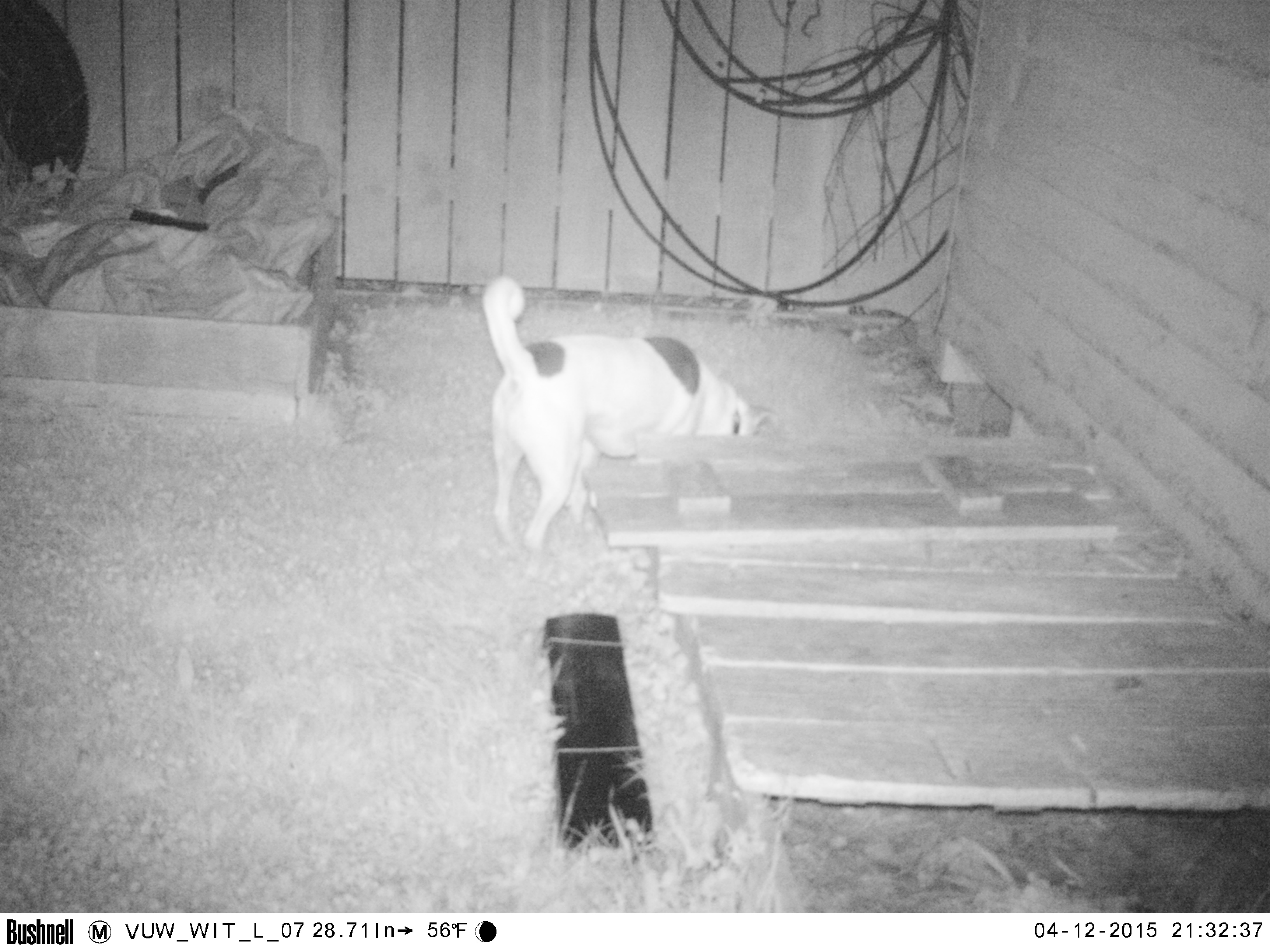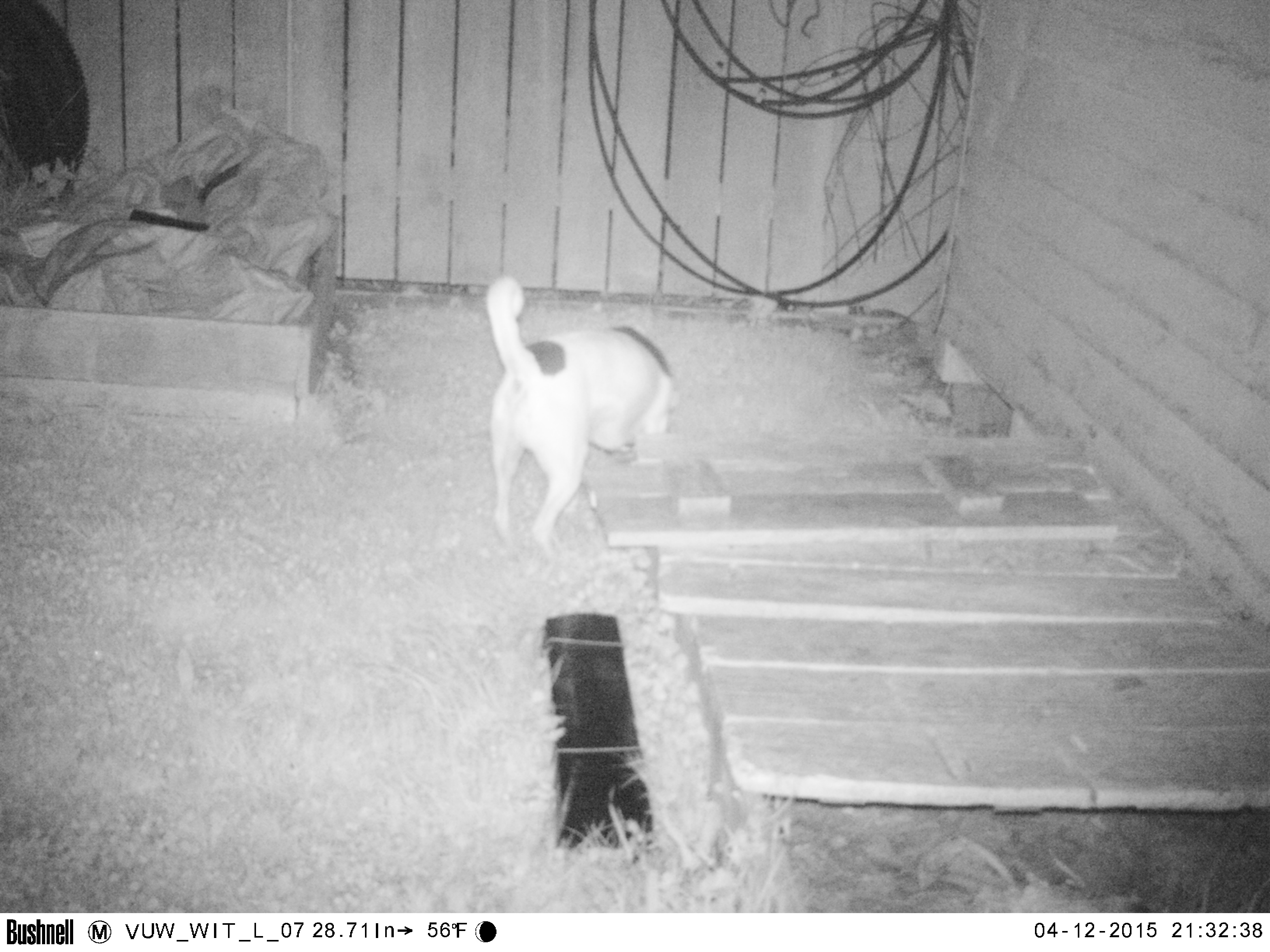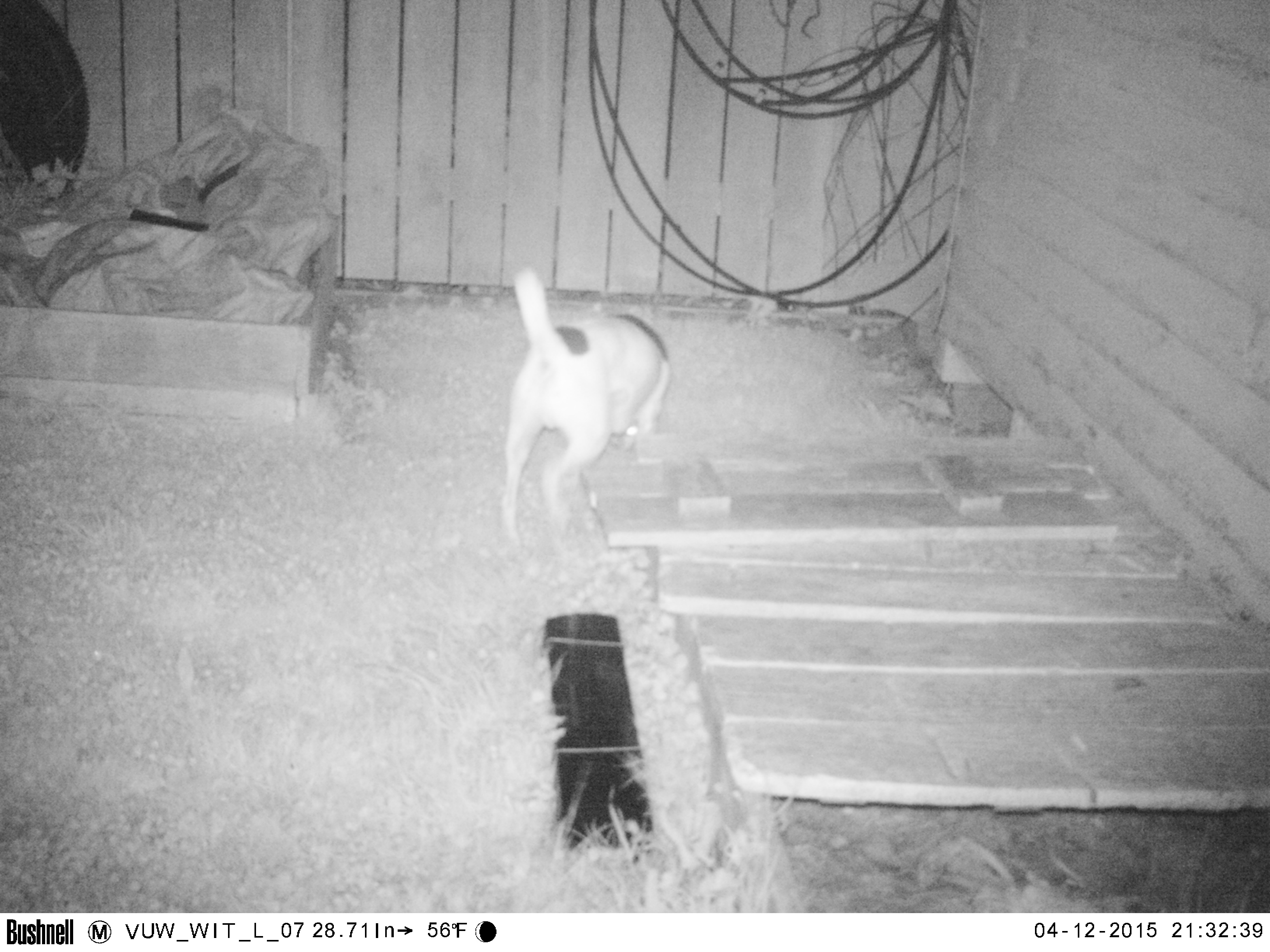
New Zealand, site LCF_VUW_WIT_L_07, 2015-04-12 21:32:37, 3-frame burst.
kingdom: Animalia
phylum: Chordata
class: Mammalia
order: Carnivora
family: Canidae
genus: Canis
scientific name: Canis familiaris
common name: domestic dog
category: dog